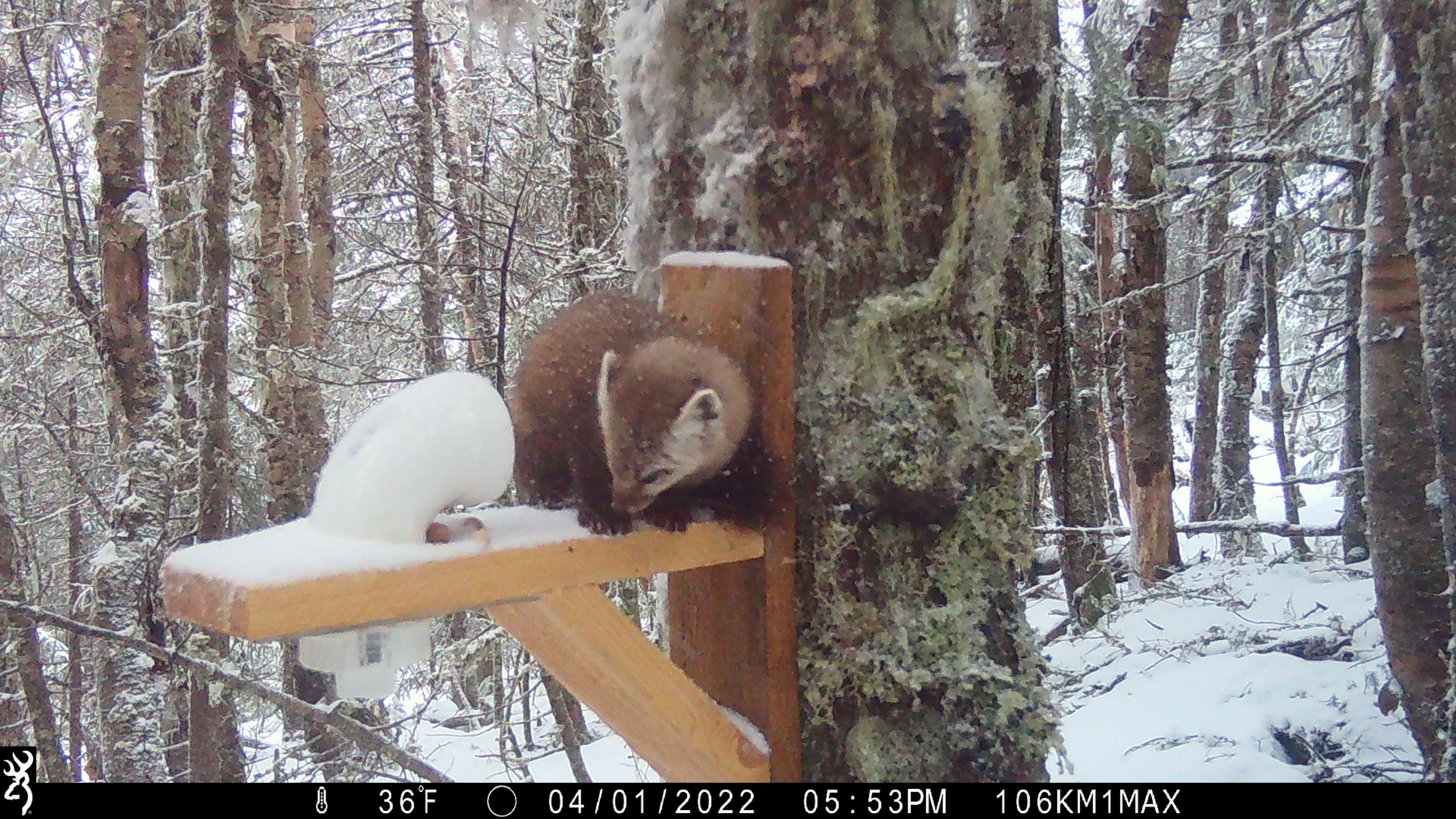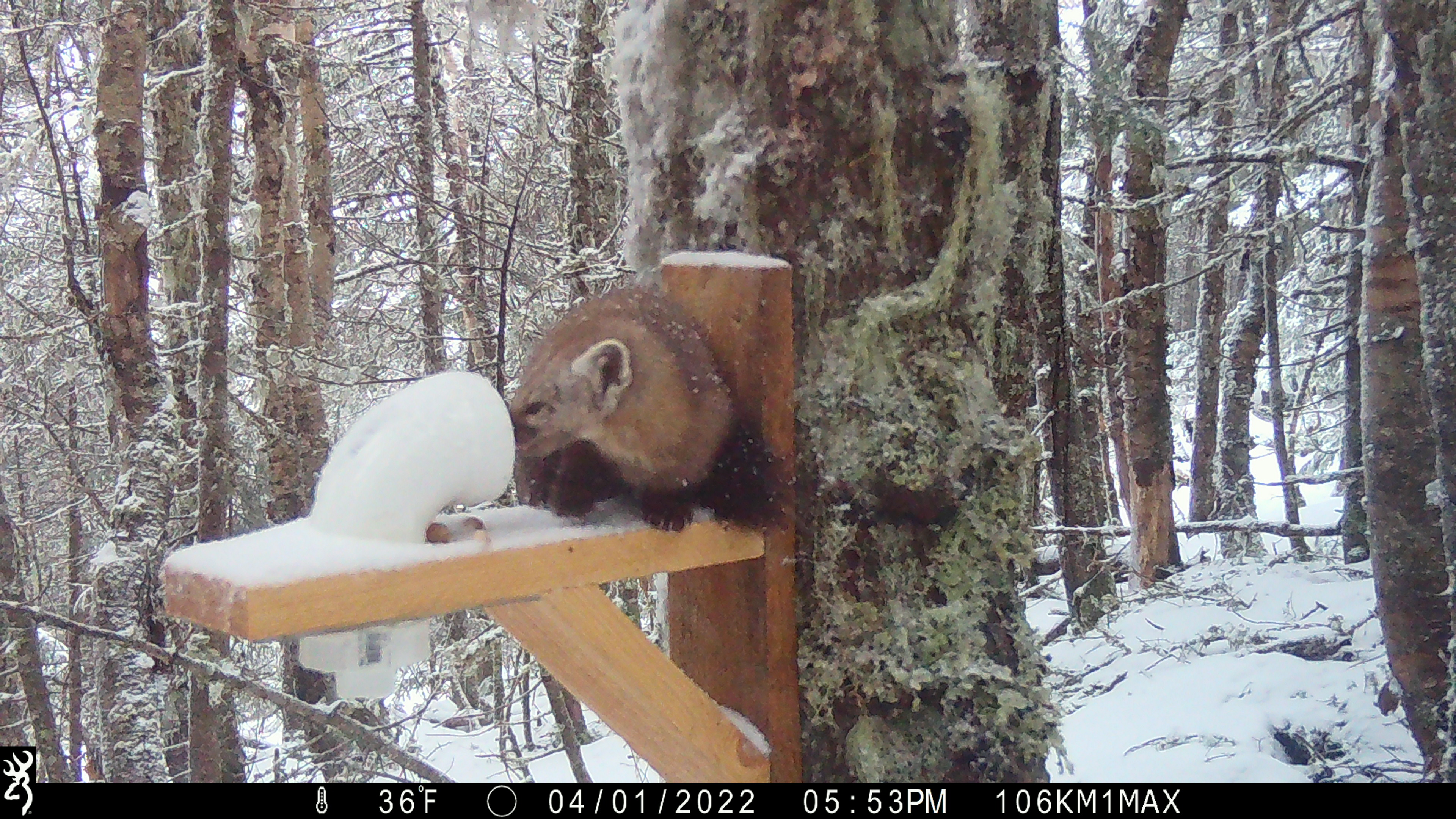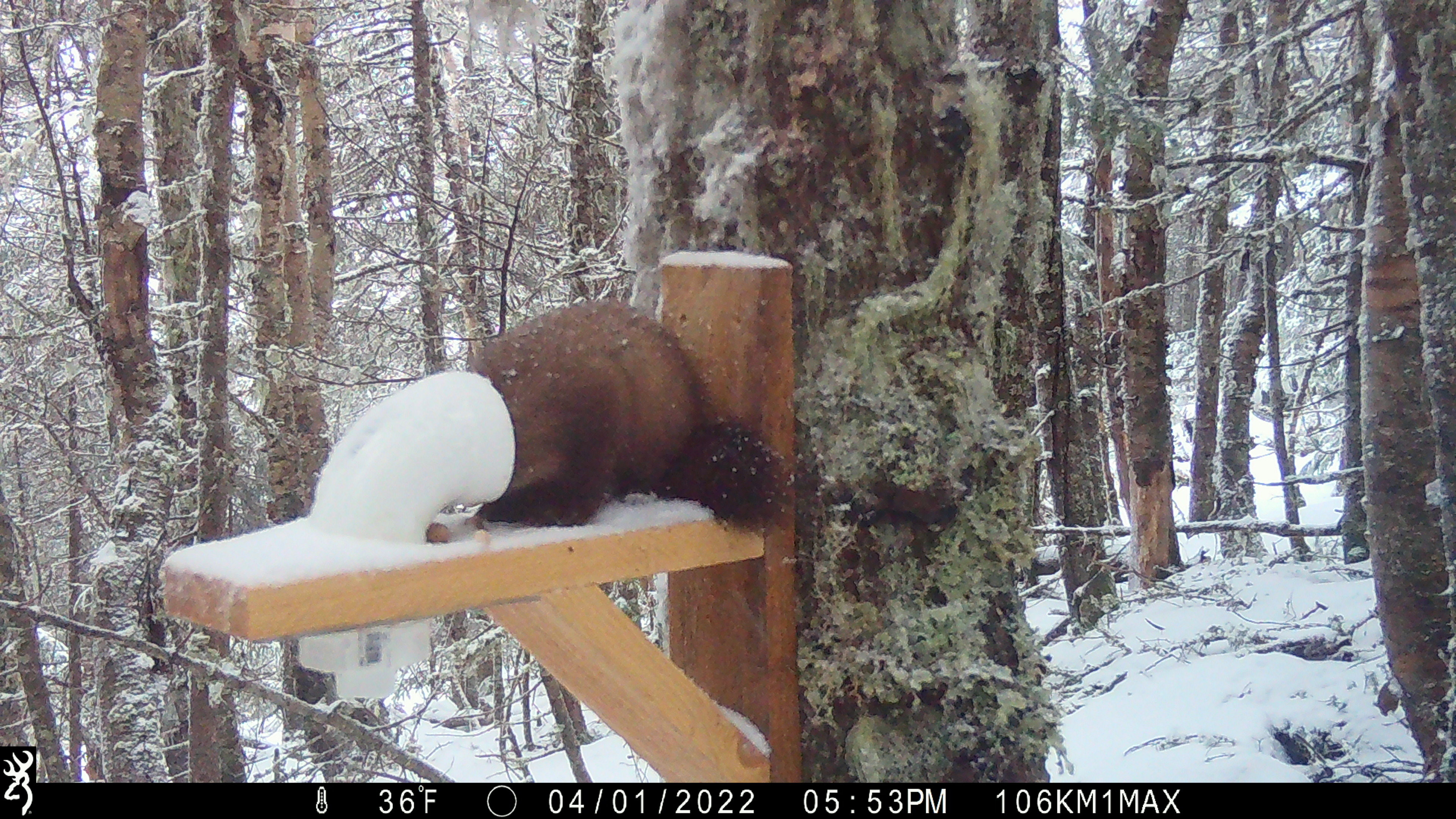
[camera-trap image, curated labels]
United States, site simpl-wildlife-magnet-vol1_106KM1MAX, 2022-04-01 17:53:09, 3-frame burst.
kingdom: Animalia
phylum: Chordata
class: Mammalia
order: Carnivora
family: Mustelidae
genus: Martes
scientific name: Martes americana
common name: american marten